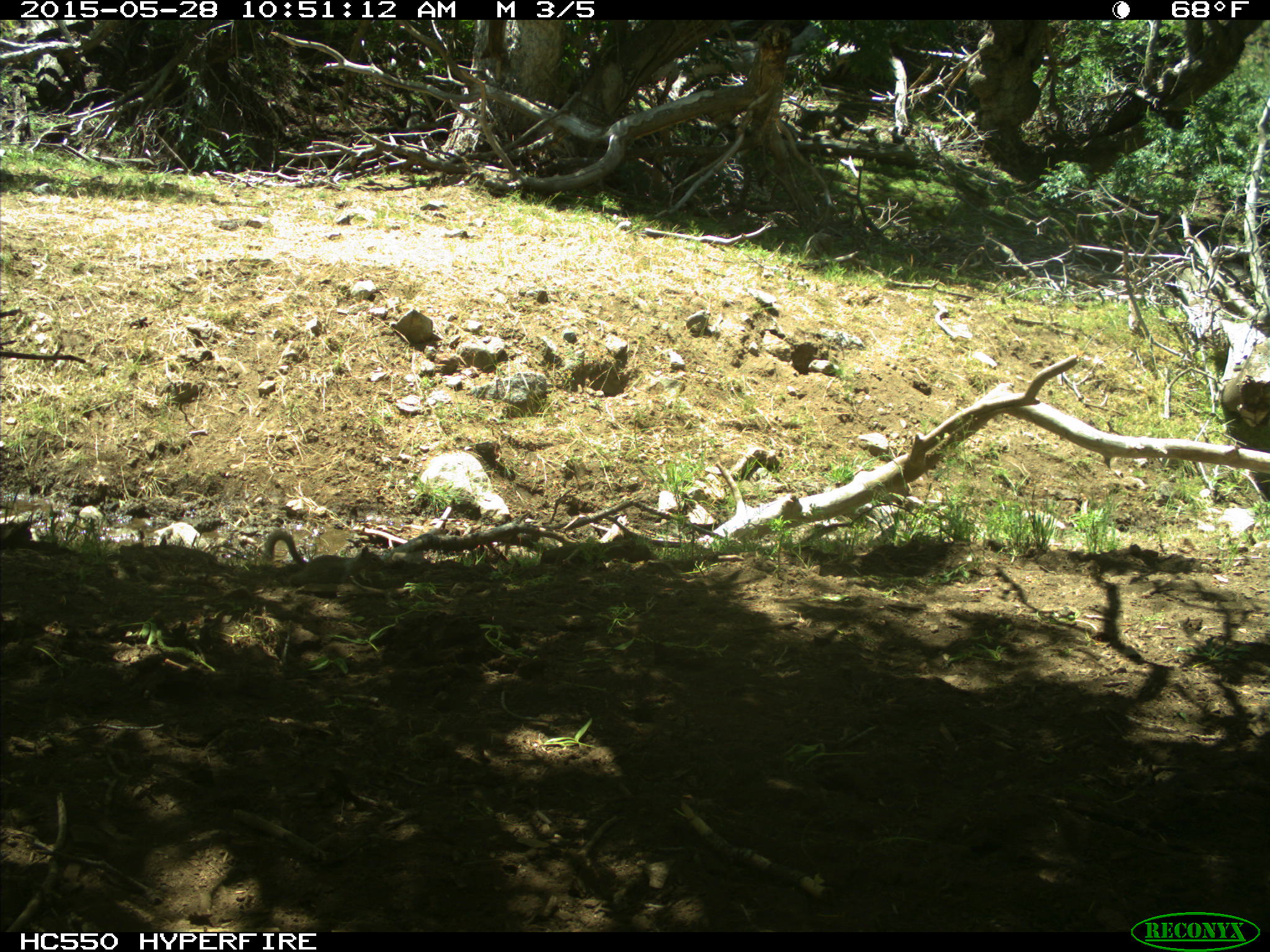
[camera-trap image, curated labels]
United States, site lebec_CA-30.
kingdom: Animalia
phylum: Chordata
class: Mammalia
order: Rodentia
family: Sciuridae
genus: Otospermophilus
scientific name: Otospermophilus beecheyi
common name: california ground squirrel